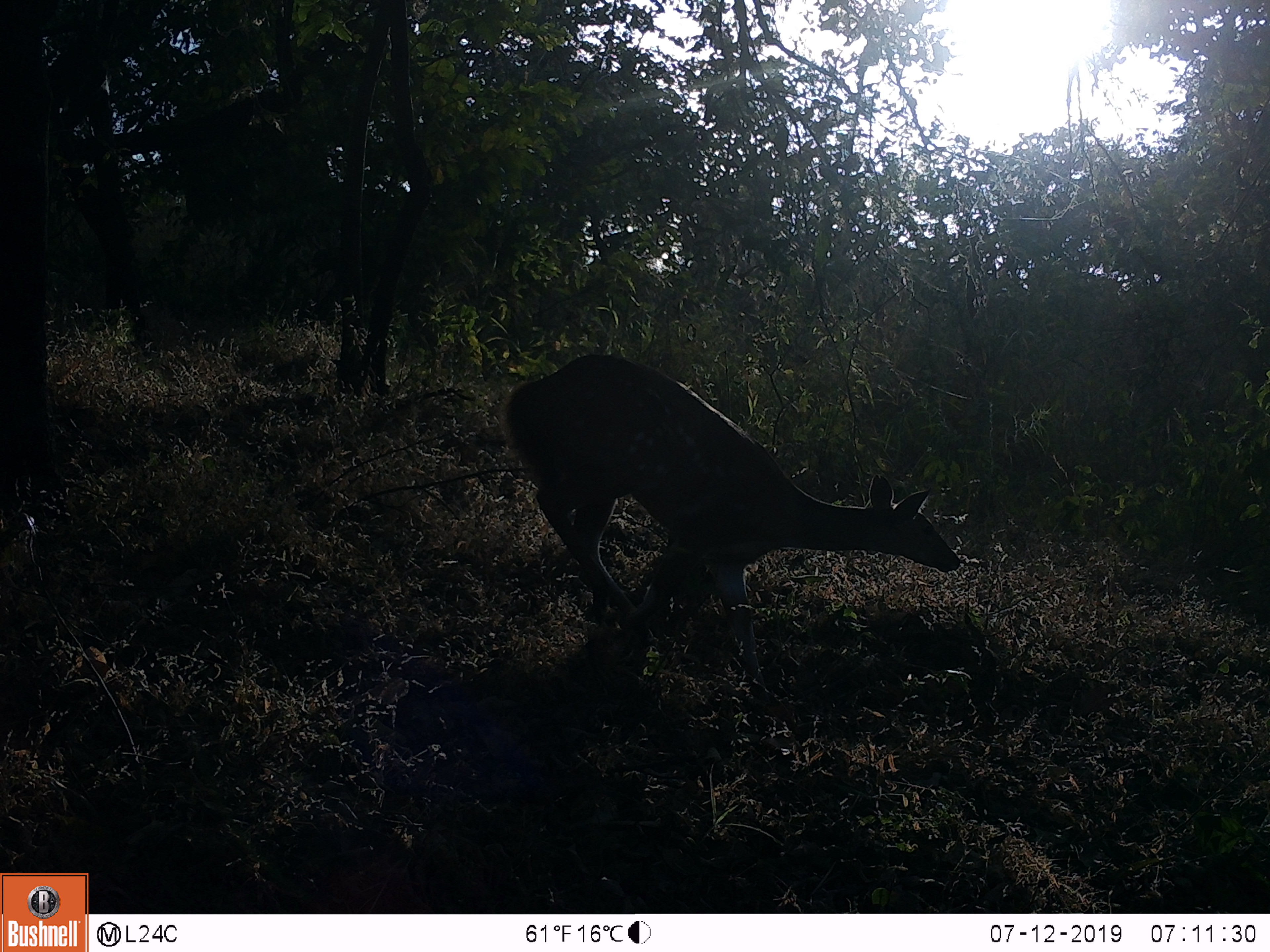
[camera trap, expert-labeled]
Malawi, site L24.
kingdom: Animalia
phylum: Chordata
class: Mammalia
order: Artiodactyla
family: Bovidae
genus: Tragelaphus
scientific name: Tragelaphus sylvaticus sylvaticus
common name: cape bushbuck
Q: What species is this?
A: Cape bushbuck (Tragelaphus sylvaticus sylvaticus).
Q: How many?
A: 1.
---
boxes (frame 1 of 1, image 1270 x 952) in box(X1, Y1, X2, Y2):
cape bushbuck: box(500, 354, 963, 722)